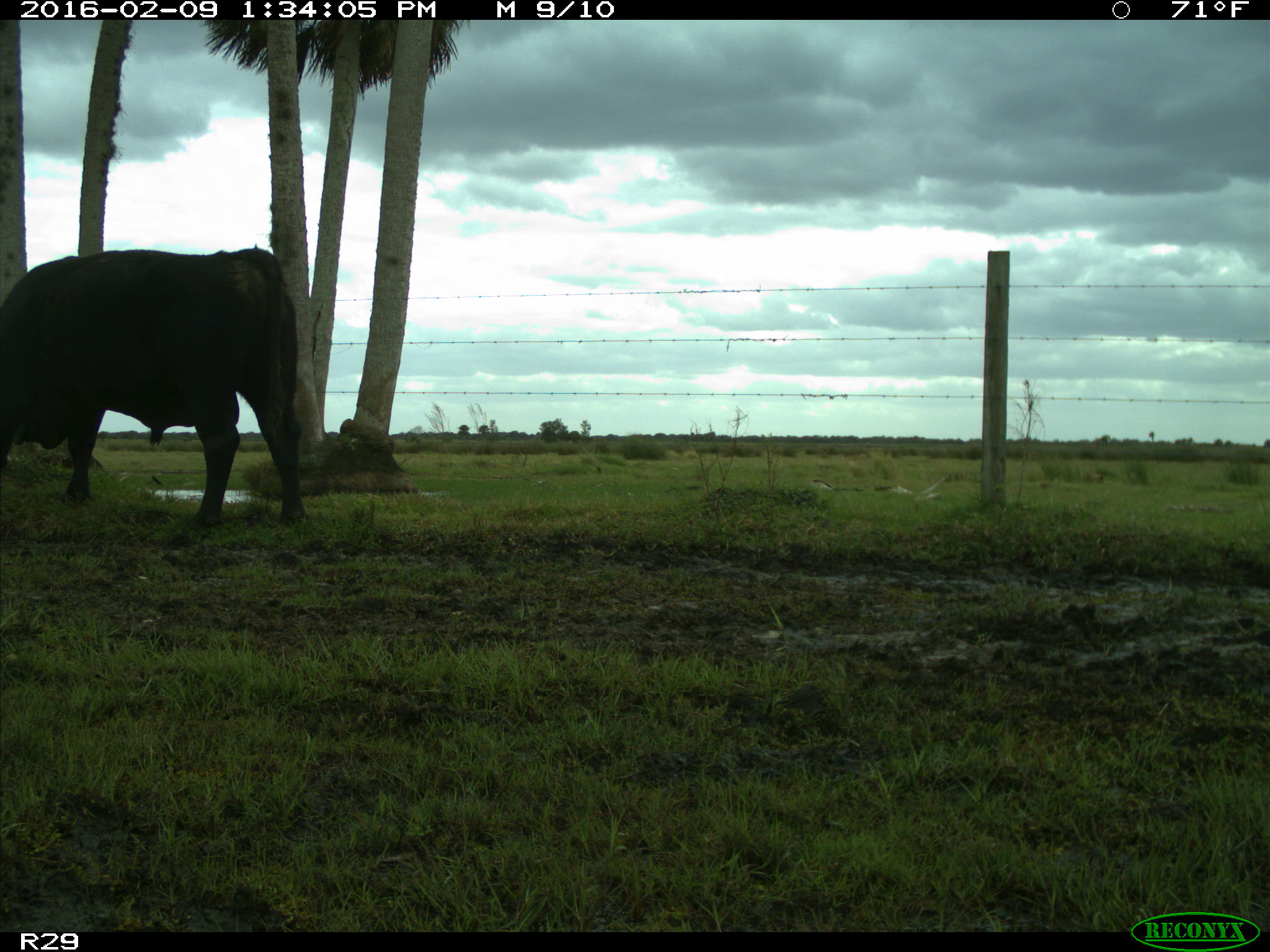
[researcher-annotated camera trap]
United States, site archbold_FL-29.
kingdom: Animalia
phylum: Chordata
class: Mammalia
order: Artiodactyla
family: Bovidae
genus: Bos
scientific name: Bos taurus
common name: domestic cow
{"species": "Bos taurus (domestic cow)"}